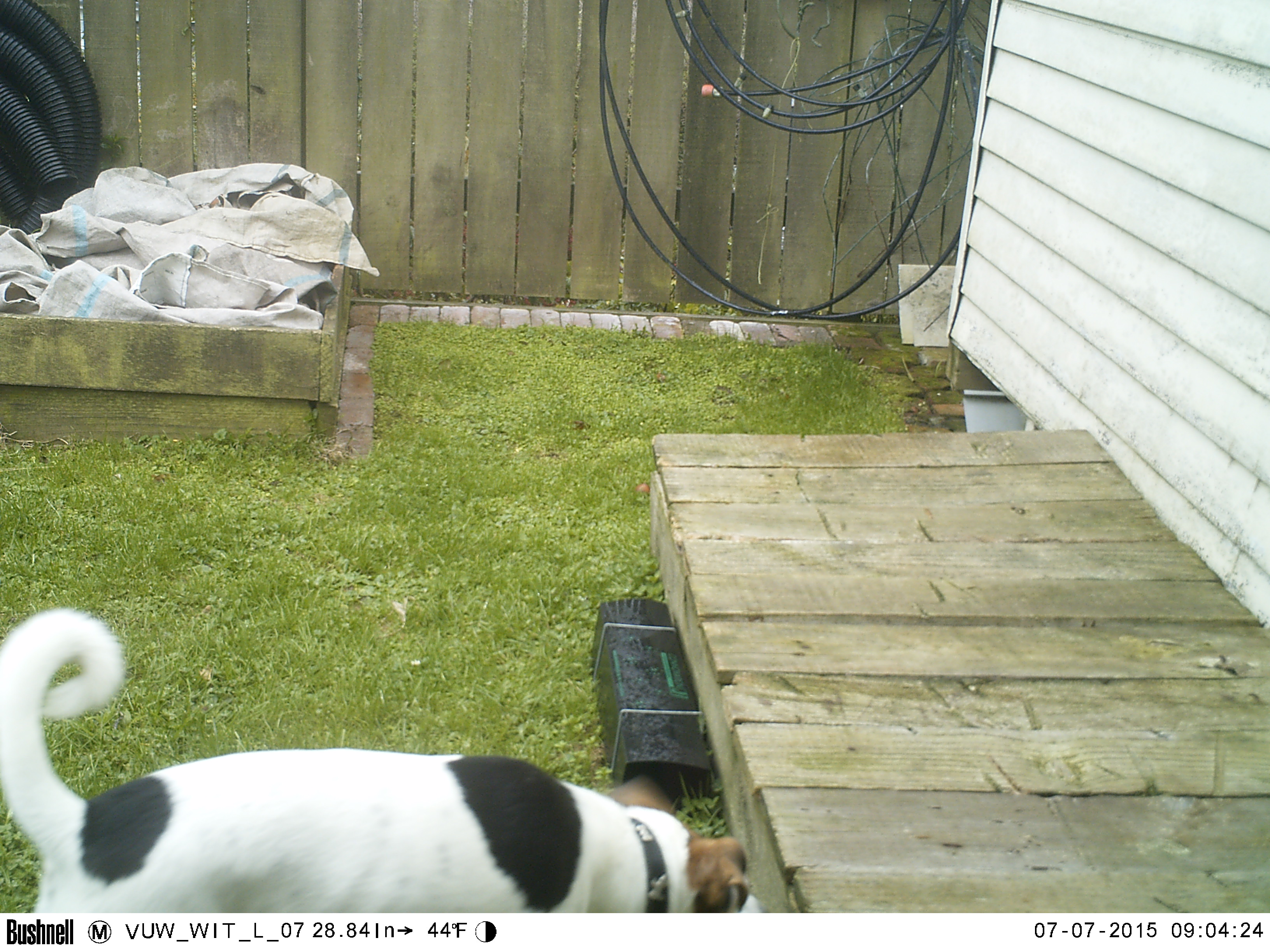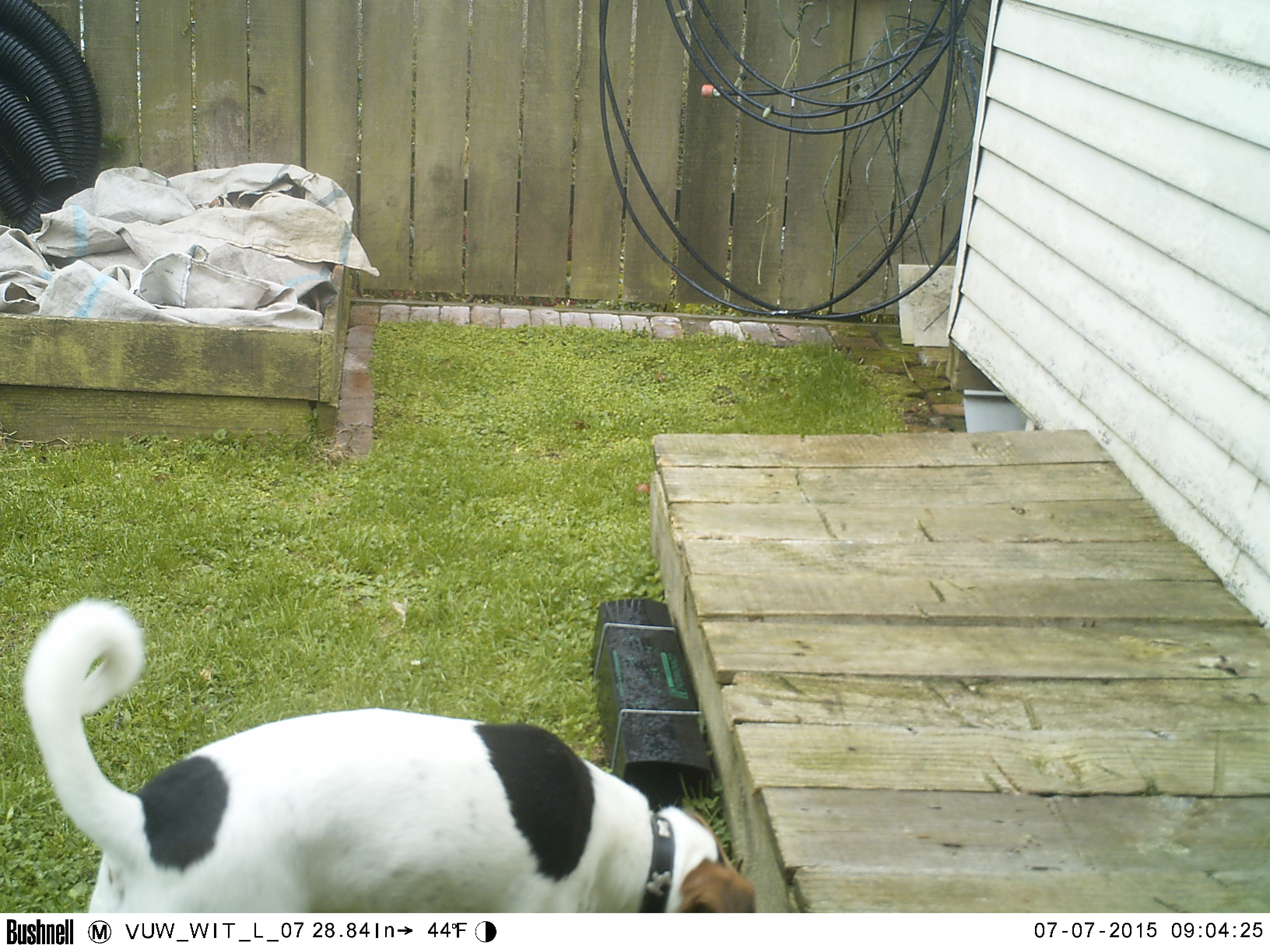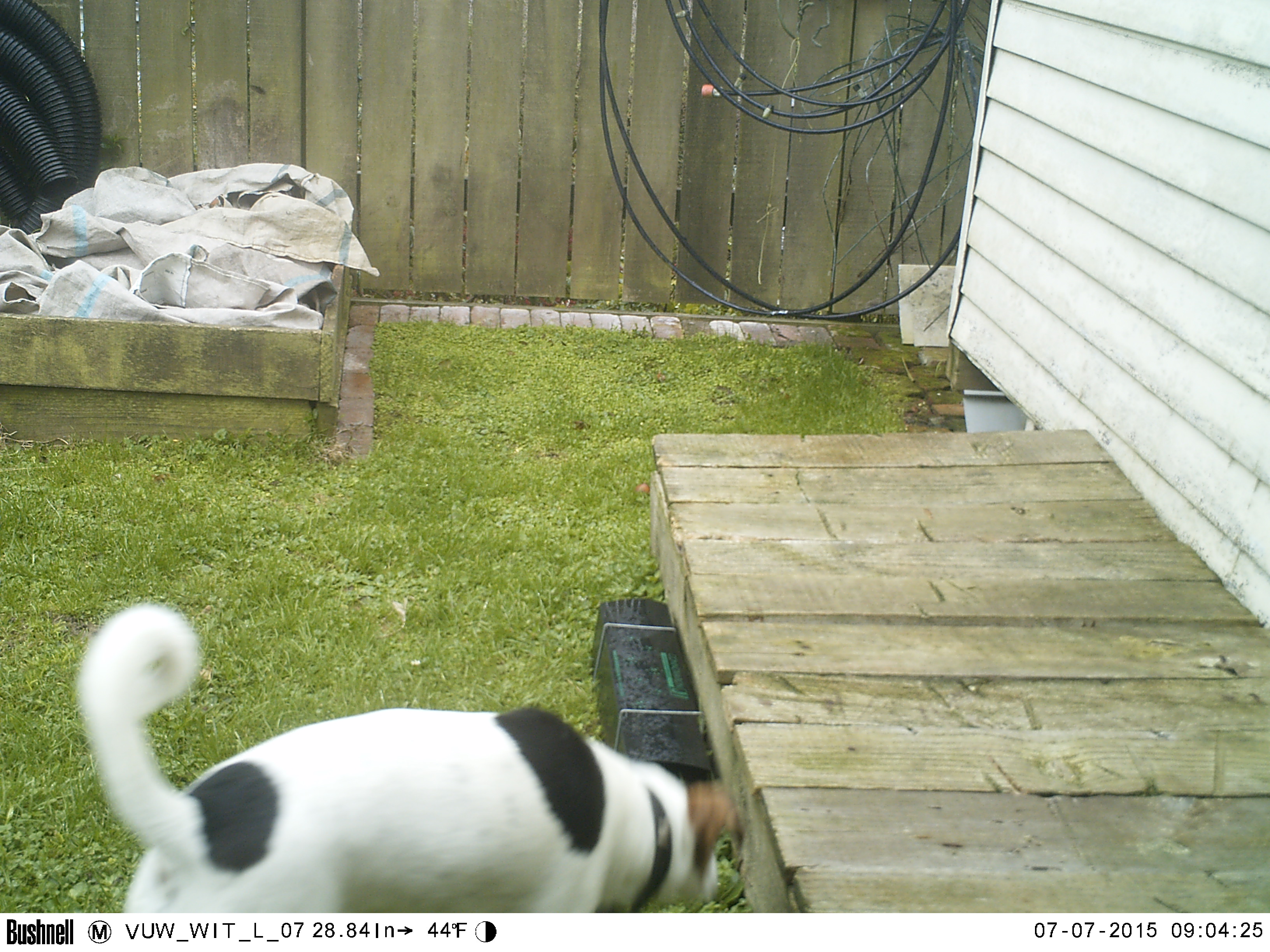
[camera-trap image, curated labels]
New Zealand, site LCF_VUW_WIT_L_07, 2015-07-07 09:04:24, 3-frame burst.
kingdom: Animalia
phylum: Chordata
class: Mammalia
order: Carnivora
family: Canidae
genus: Canis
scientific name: Canis familiaris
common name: domestic dog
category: dog